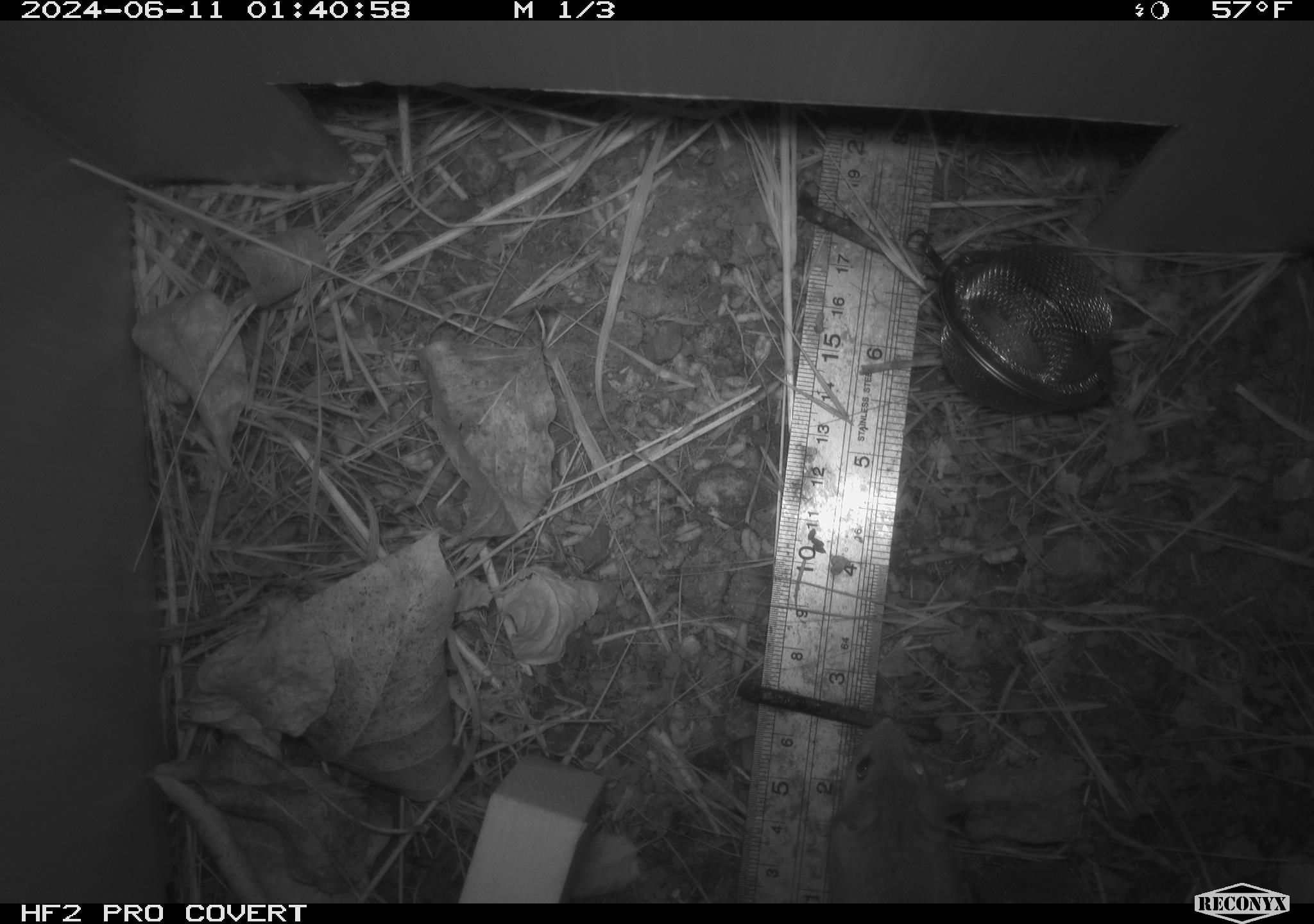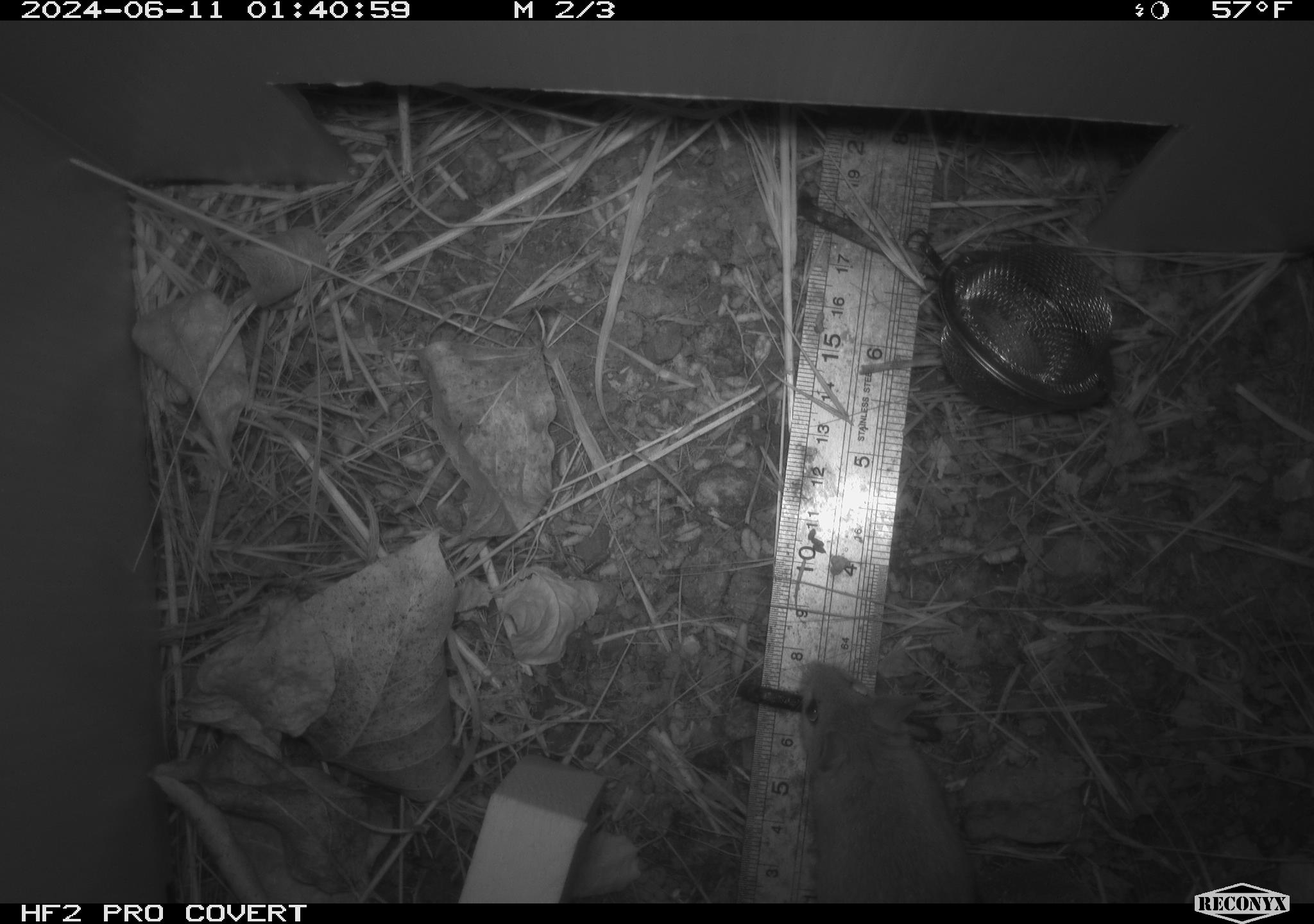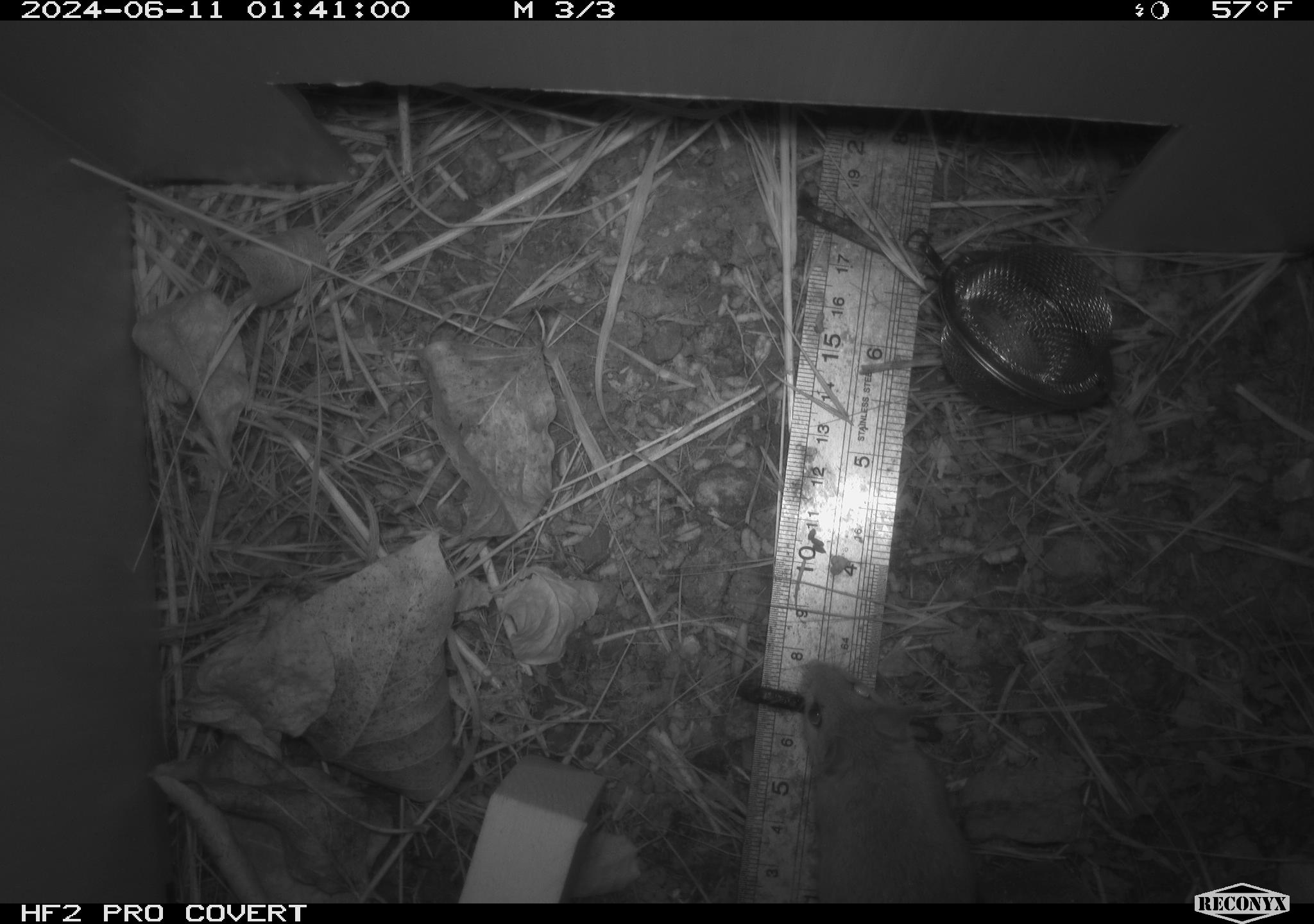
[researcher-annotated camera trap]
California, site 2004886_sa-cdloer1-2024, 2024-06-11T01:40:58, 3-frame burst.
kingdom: Animalia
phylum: Chordata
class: Mammalia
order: Rodentia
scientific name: Rodentia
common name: mouse species